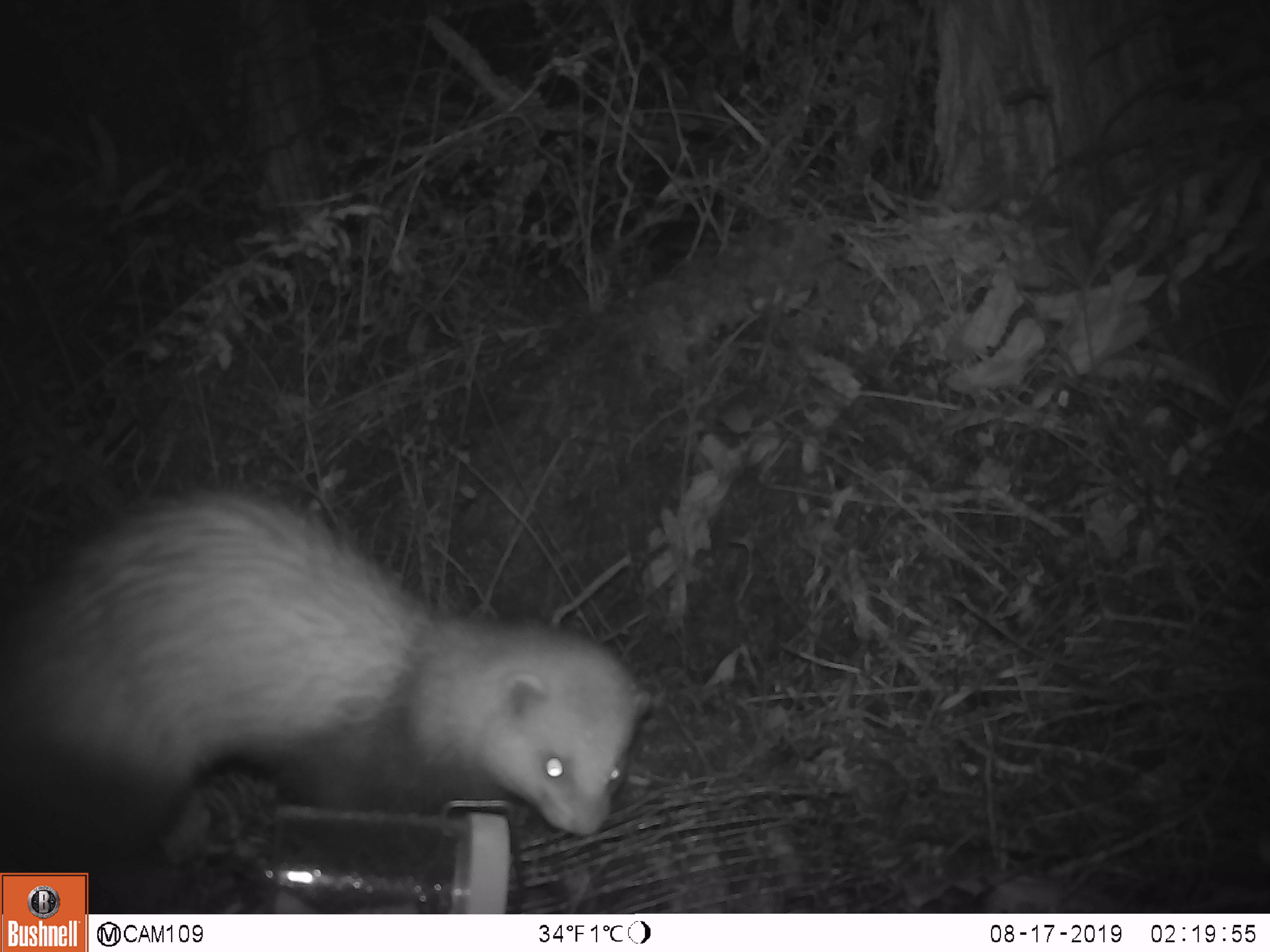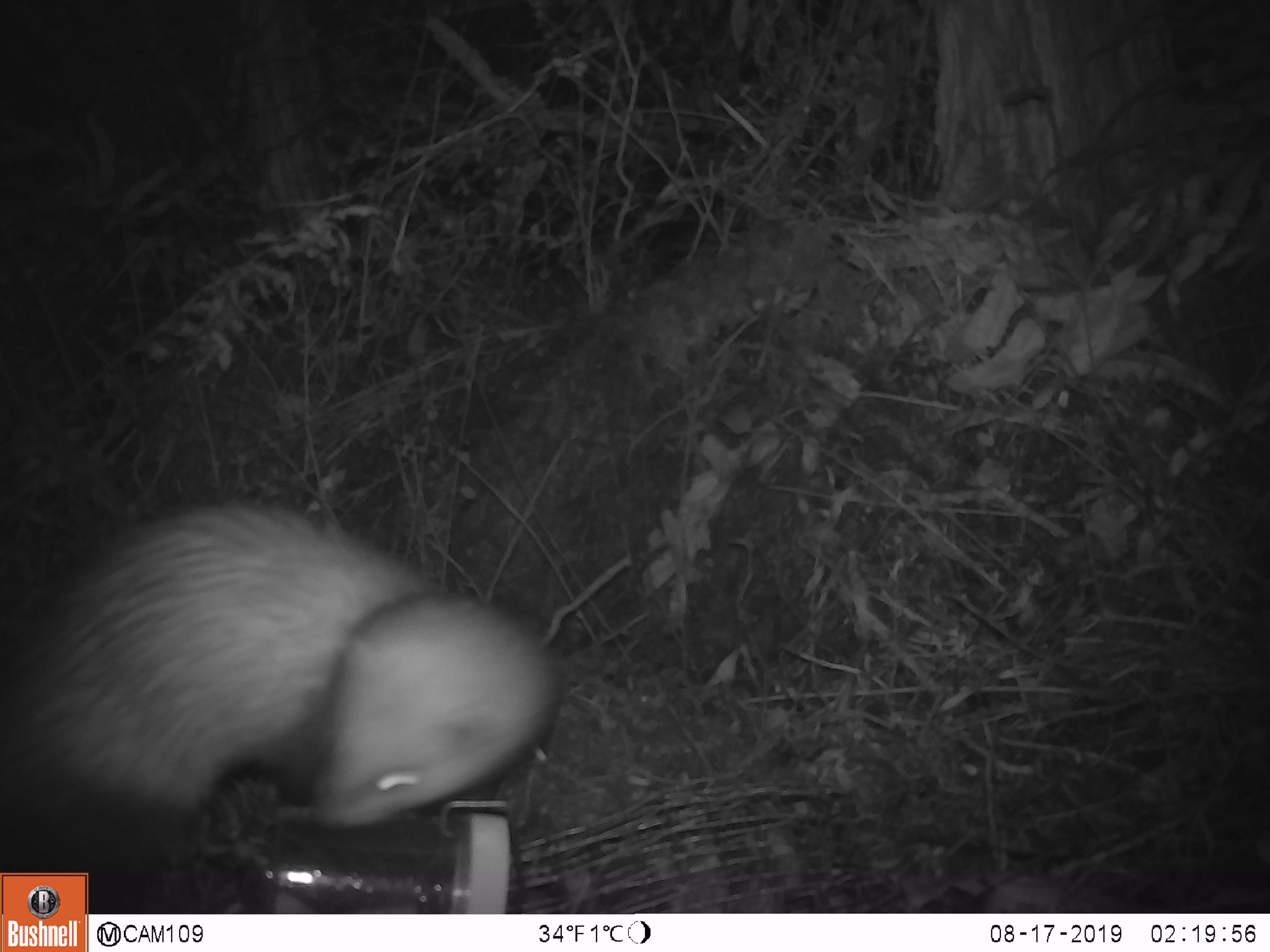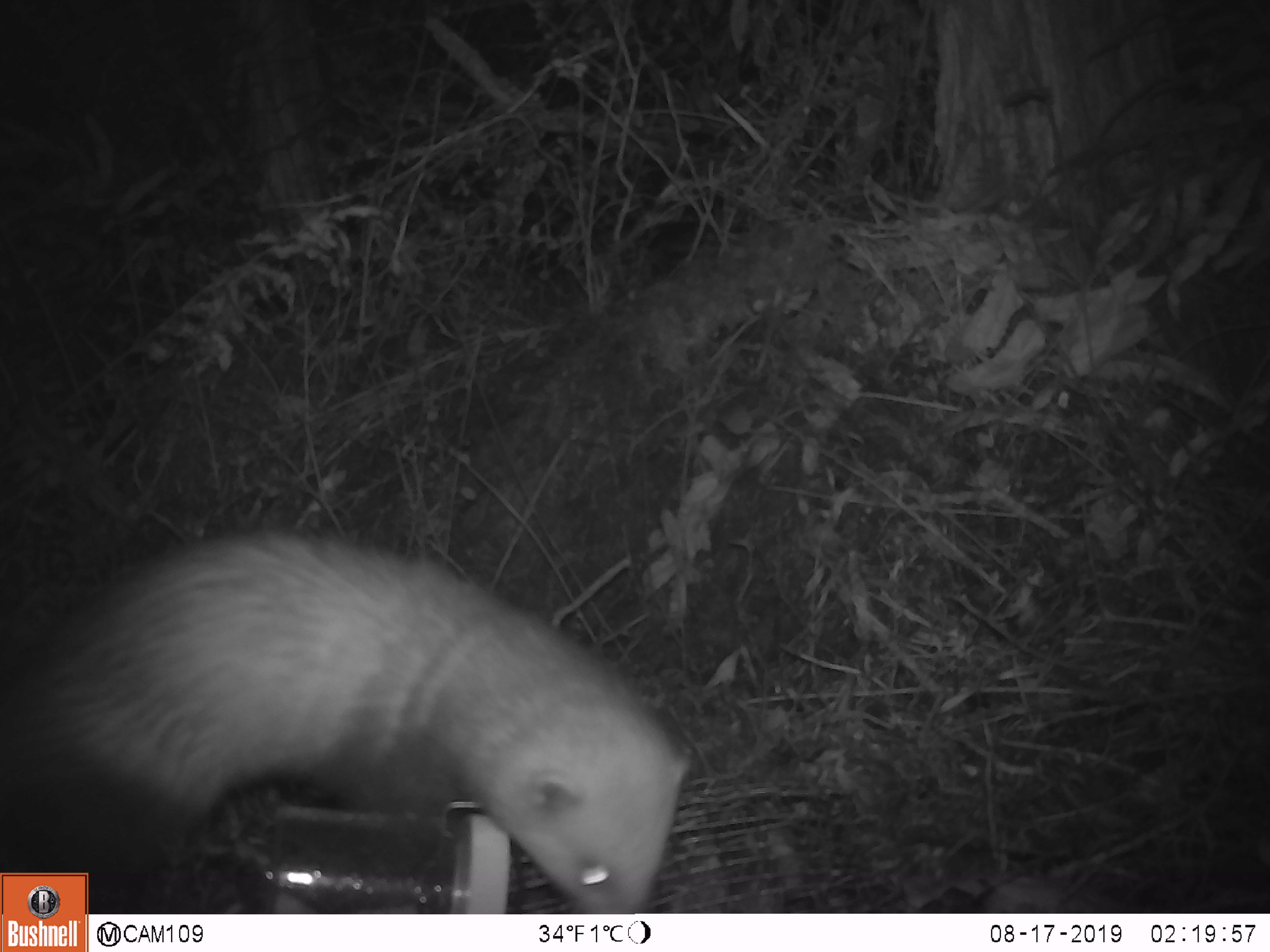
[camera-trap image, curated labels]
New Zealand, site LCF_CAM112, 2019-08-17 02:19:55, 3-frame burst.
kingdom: Animalia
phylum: Chordata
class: Mammalia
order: Carnivora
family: Mustelidae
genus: Mustela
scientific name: Mustela furo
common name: ferret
Ferret (Mustela furo).